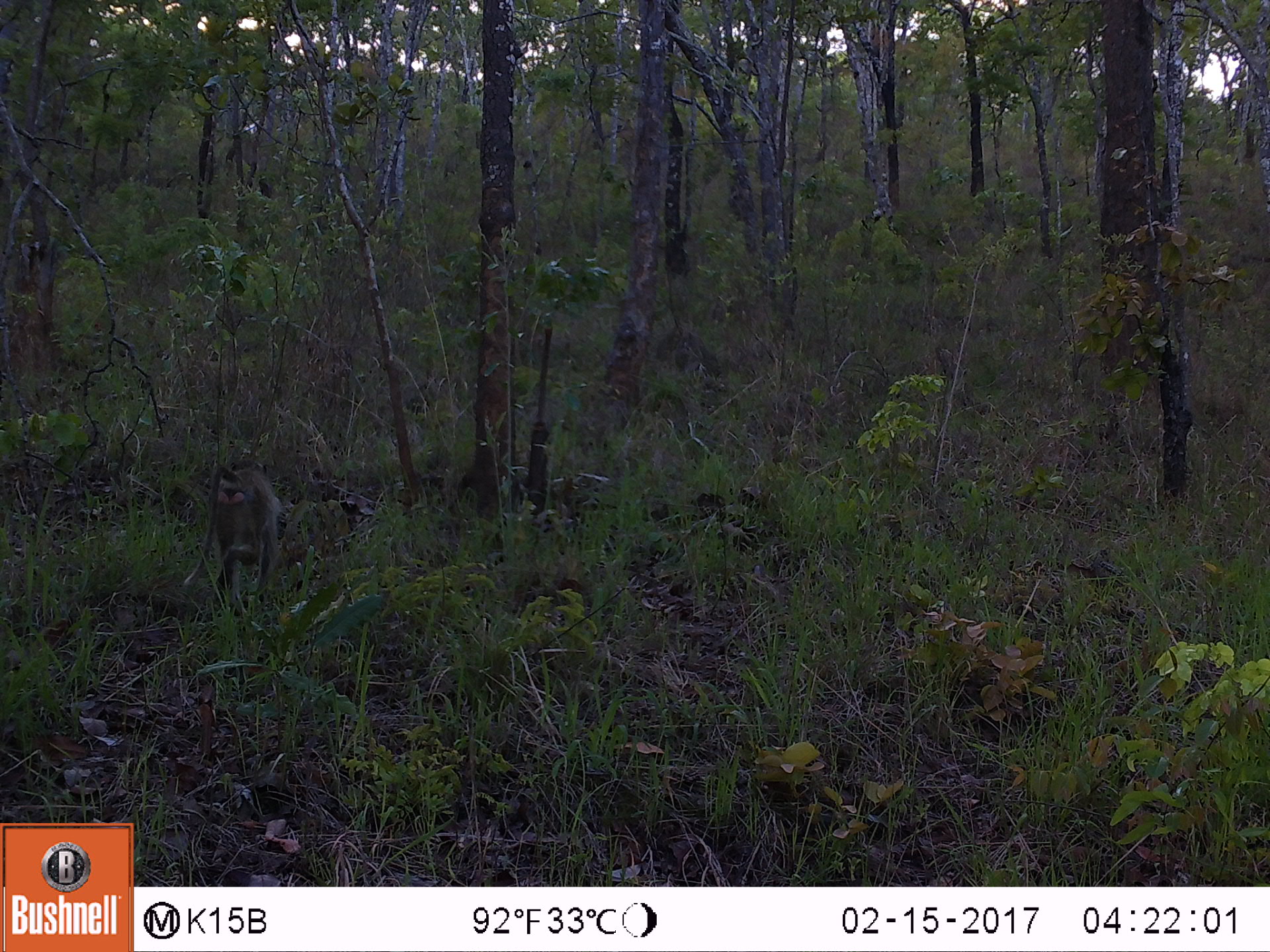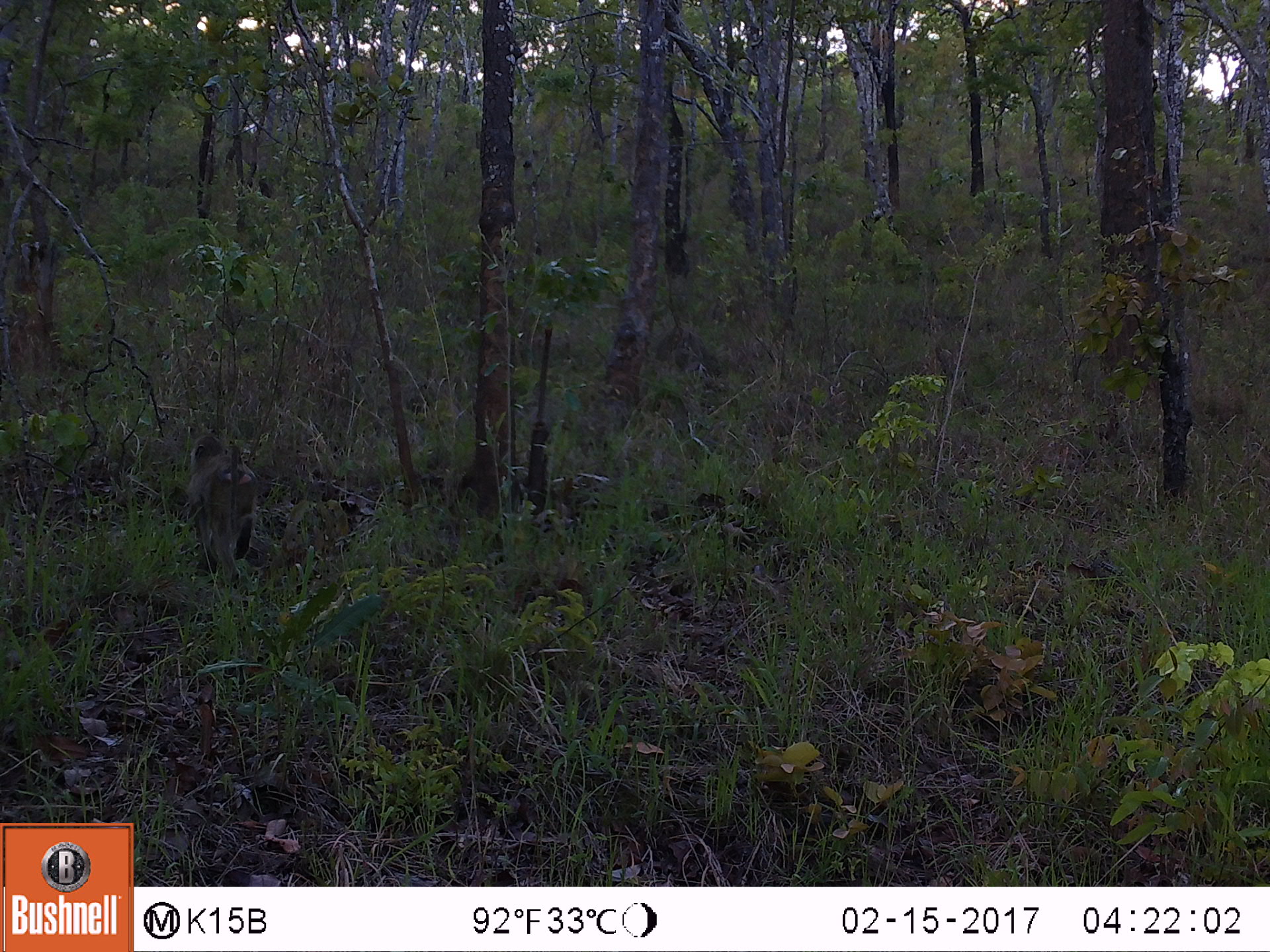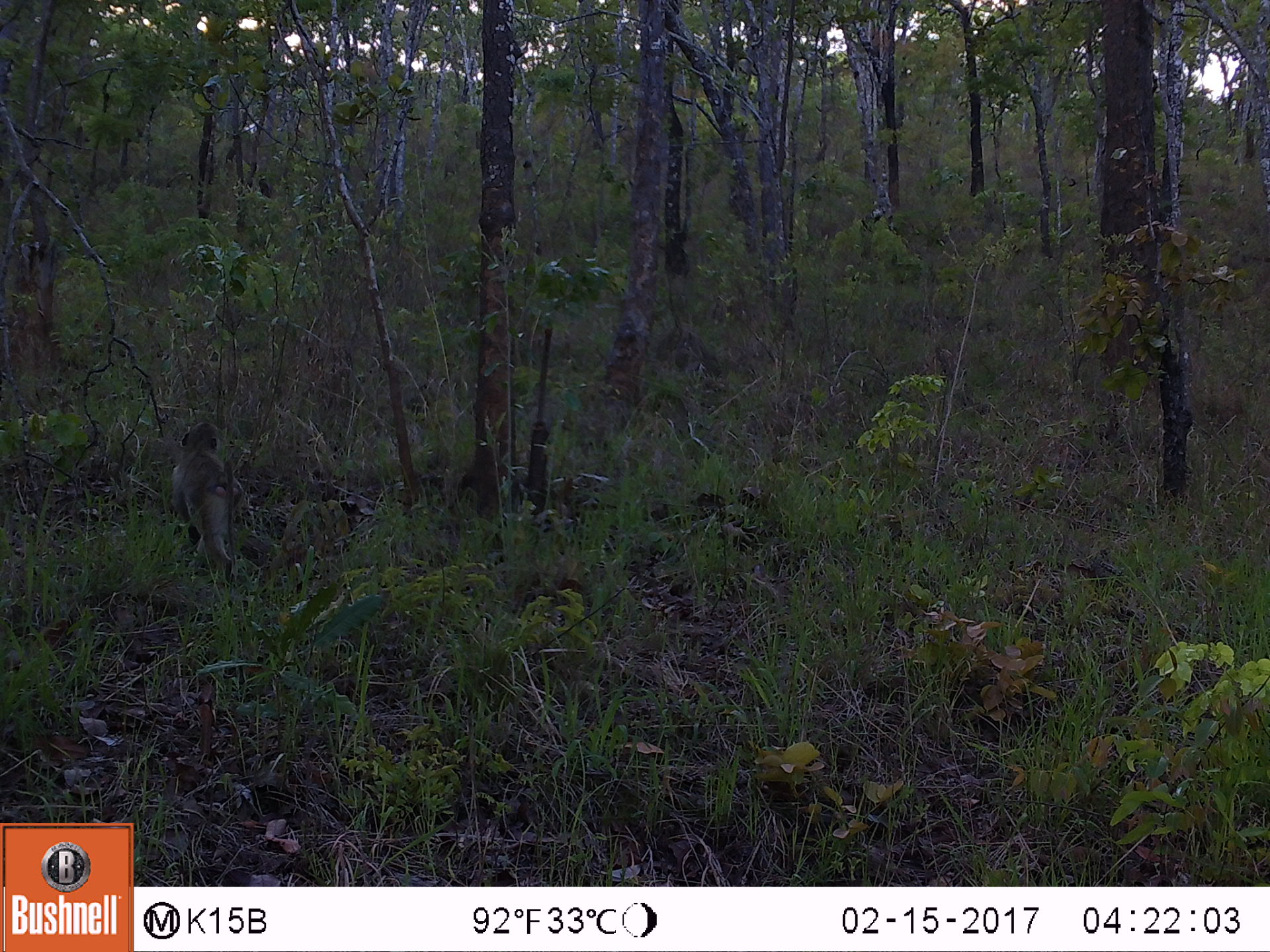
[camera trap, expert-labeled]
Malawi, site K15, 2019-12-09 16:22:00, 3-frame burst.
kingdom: Animalia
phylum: Chordata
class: Mammalia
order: Primates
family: Cercopithecidae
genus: Papio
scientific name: Papio cynocephalus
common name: yellow baboon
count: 1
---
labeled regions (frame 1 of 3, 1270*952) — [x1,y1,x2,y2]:
yellow baboon: [184,454,283,607]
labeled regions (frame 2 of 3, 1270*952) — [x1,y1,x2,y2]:
yellow baboon: [175,428,265,576]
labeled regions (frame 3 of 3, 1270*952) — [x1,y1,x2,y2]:
yellow baboon: [158,422,251,572]